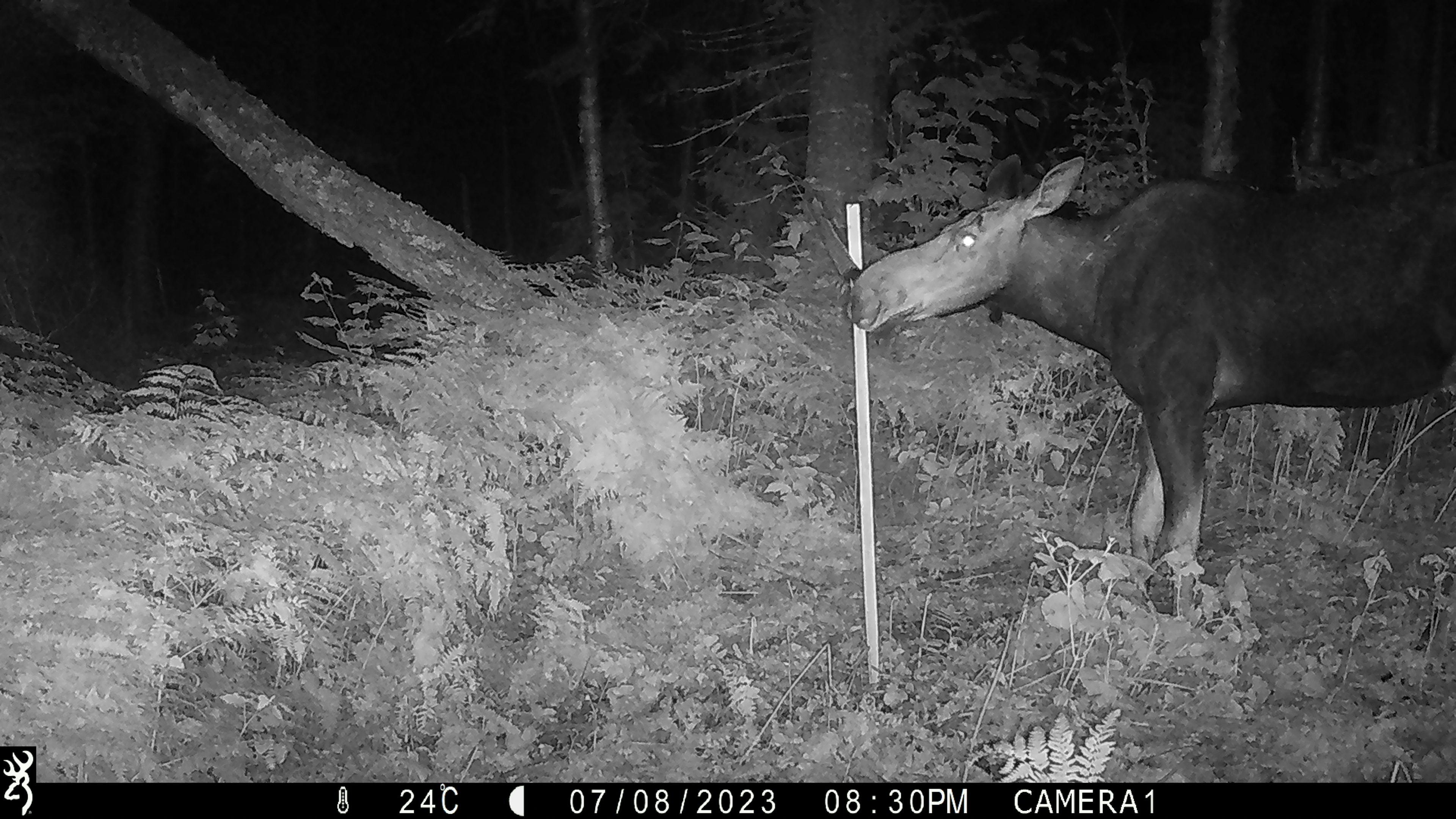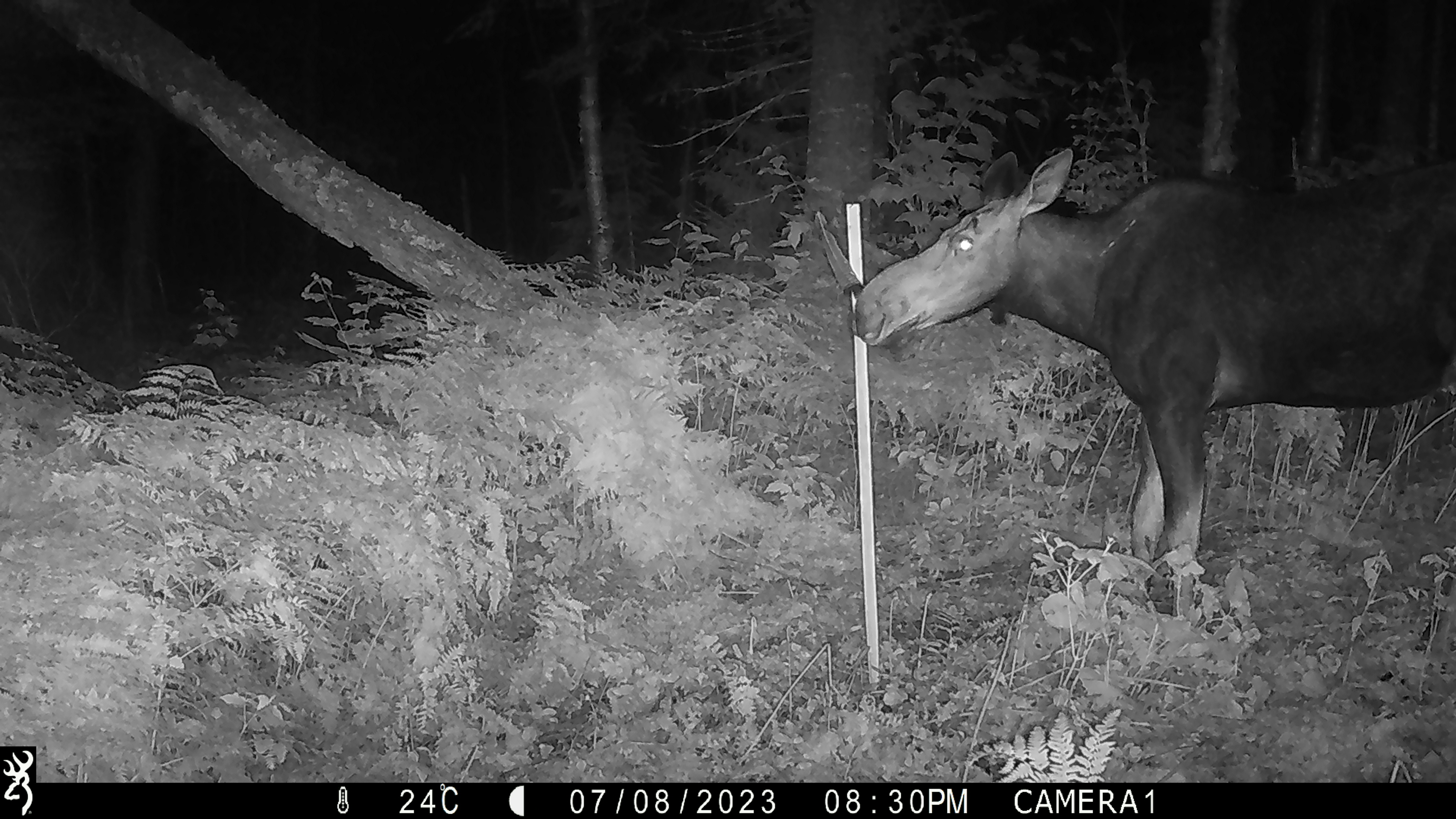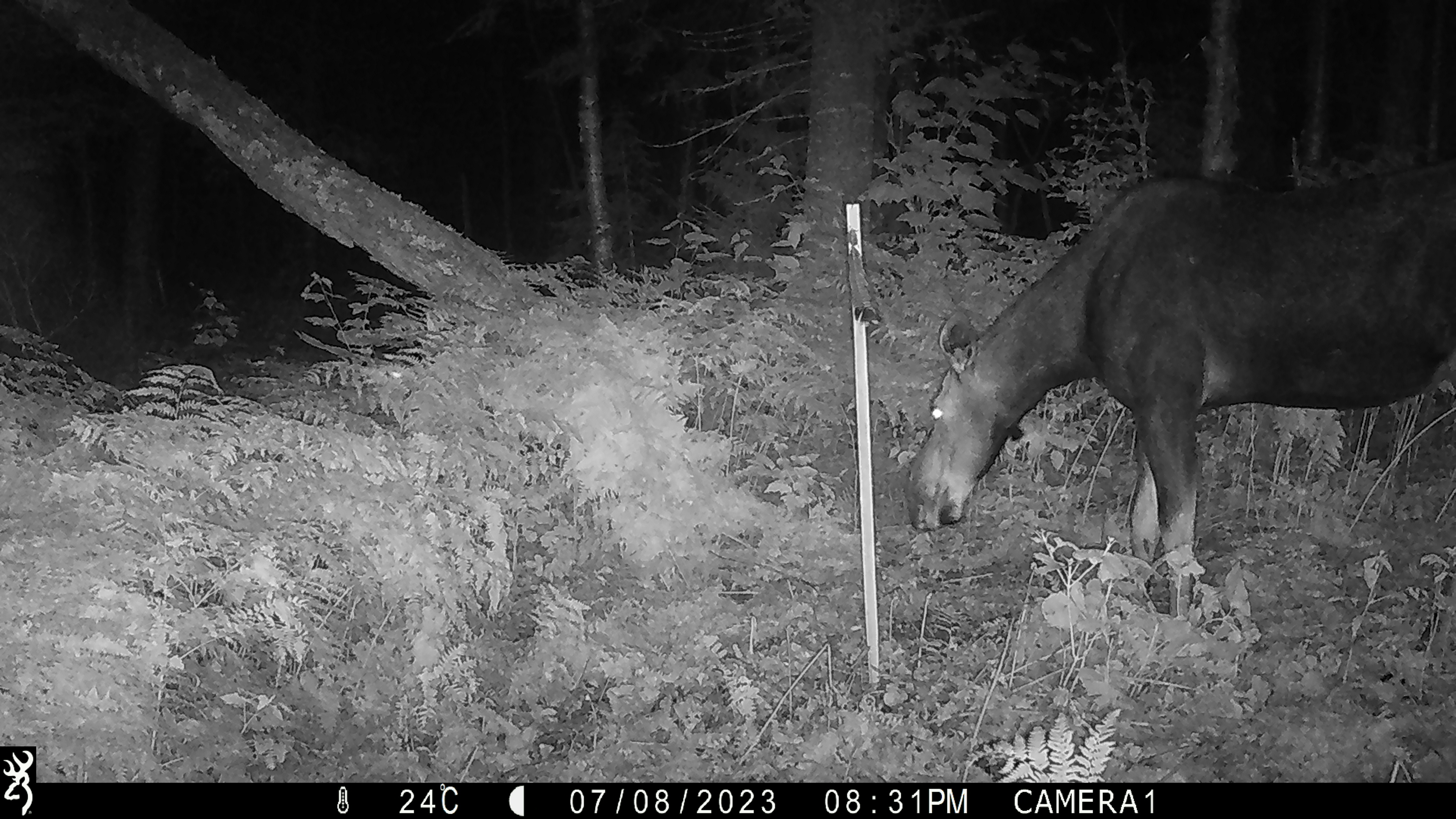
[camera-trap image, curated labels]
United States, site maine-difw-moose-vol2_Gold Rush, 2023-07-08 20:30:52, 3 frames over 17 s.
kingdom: Animalia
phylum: Chordata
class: Mammalia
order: Artiodactyla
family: Cervidae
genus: Alces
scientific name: Alces alces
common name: moose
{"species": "moose (Alces alces)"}